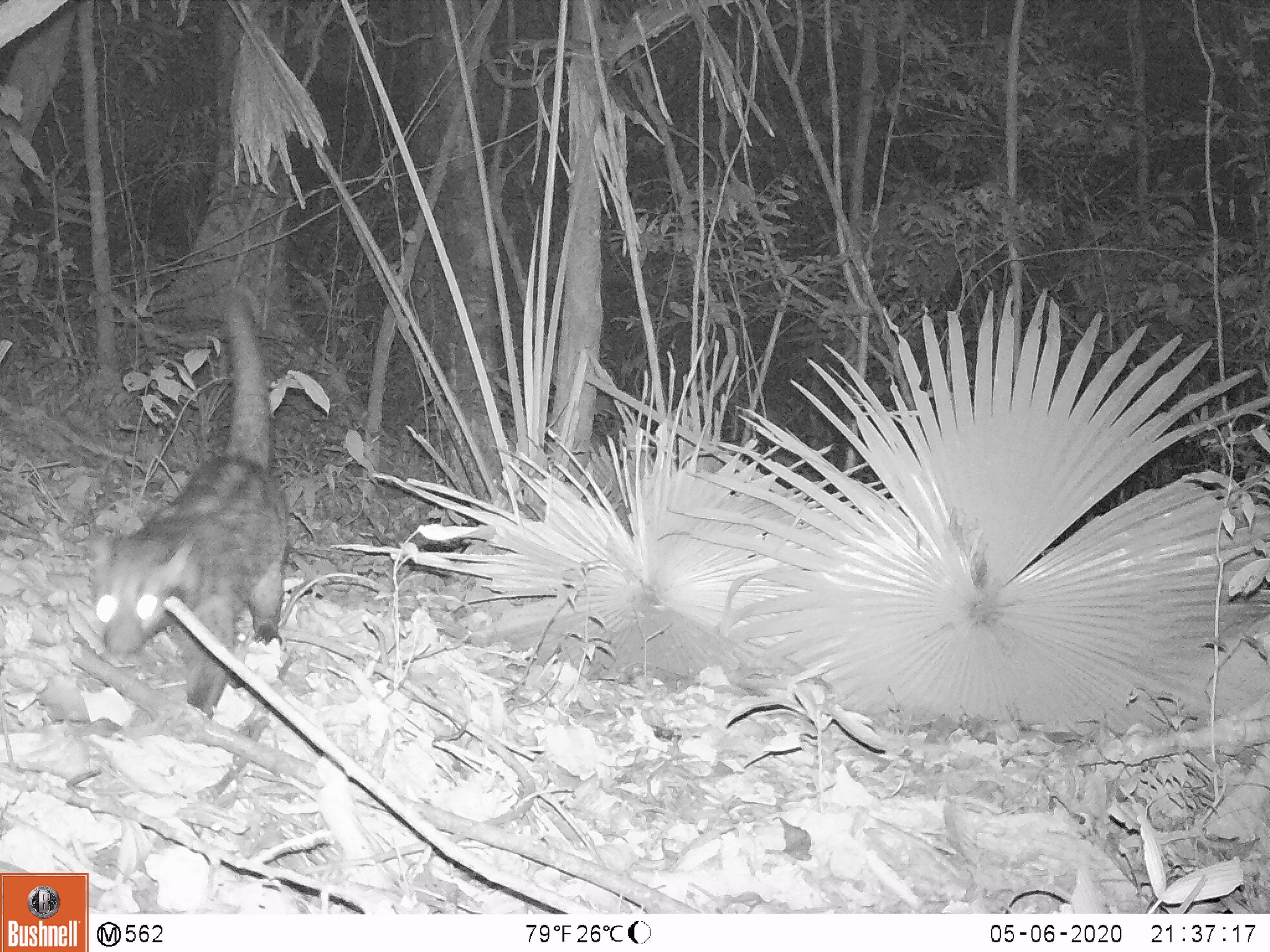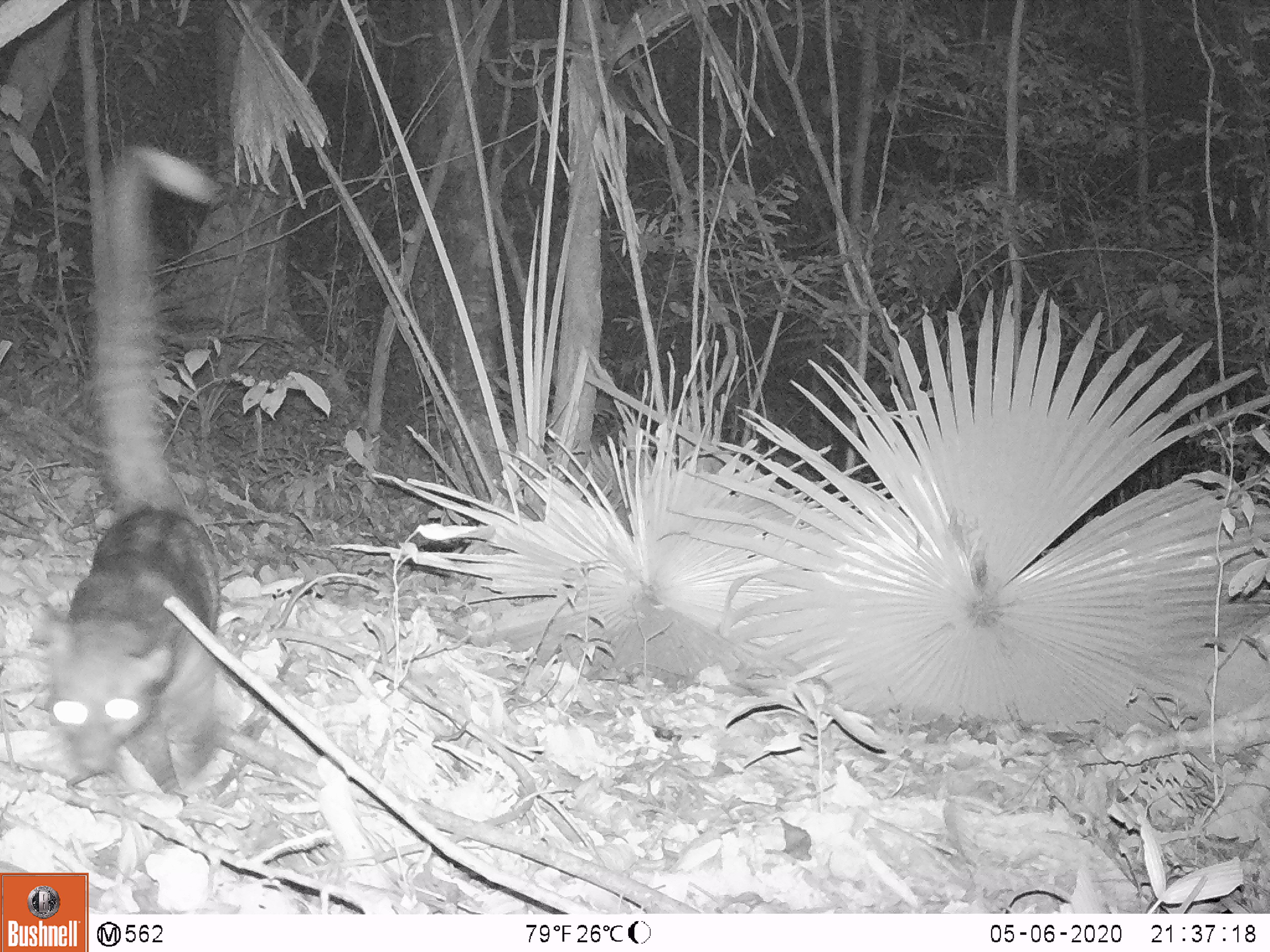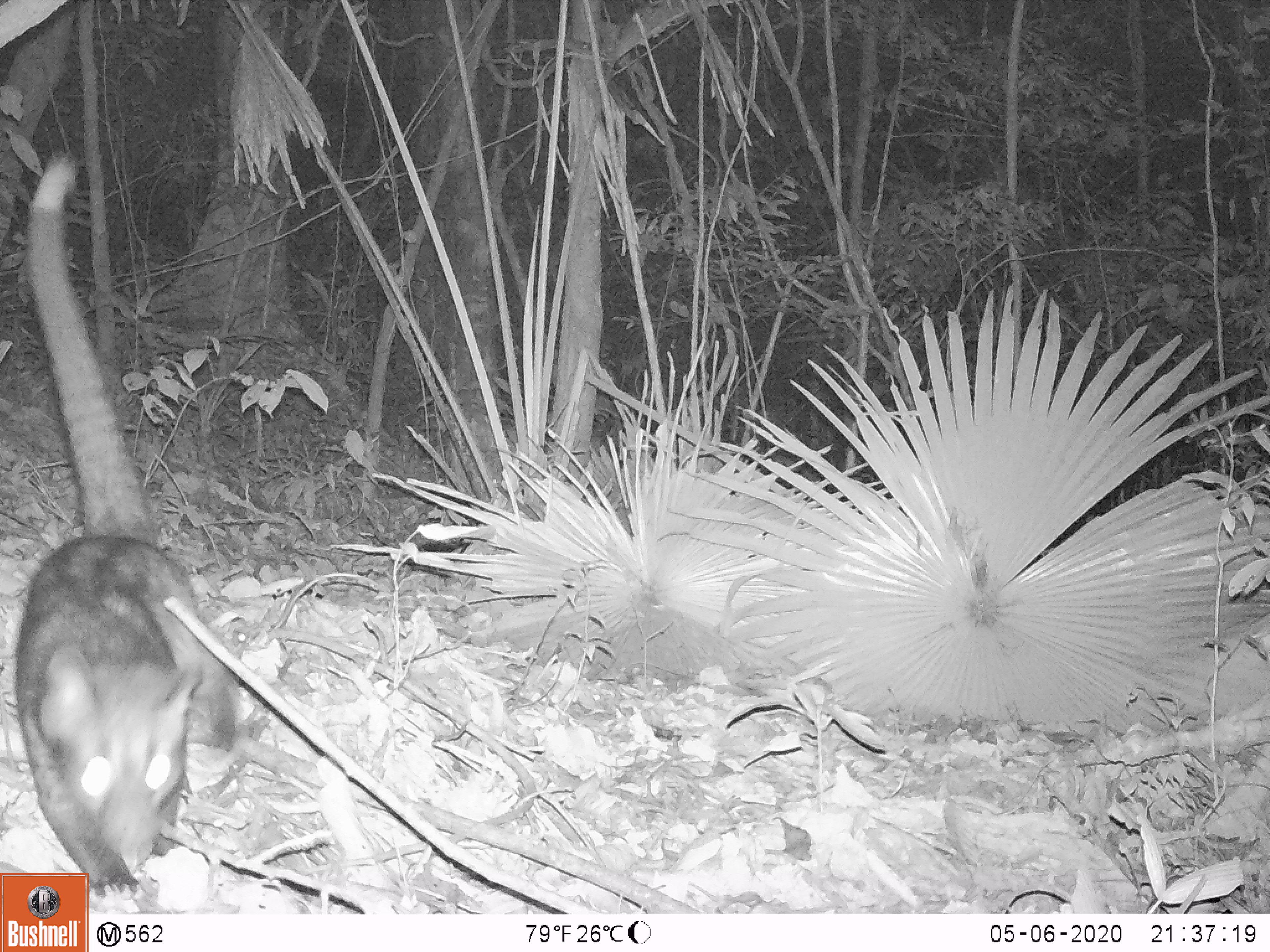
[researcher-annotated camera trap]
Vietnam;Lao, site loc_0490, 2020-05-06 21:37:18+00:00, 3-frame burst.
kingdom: Animalia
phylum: Chordata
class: Mammalia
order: Carnivora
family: Viverridae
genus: Paradoxurus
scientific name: Paradoxurus hermaphroditus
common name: common palm civet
Common palm civet (Paradoxurus hermaphroditus). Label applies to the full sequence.